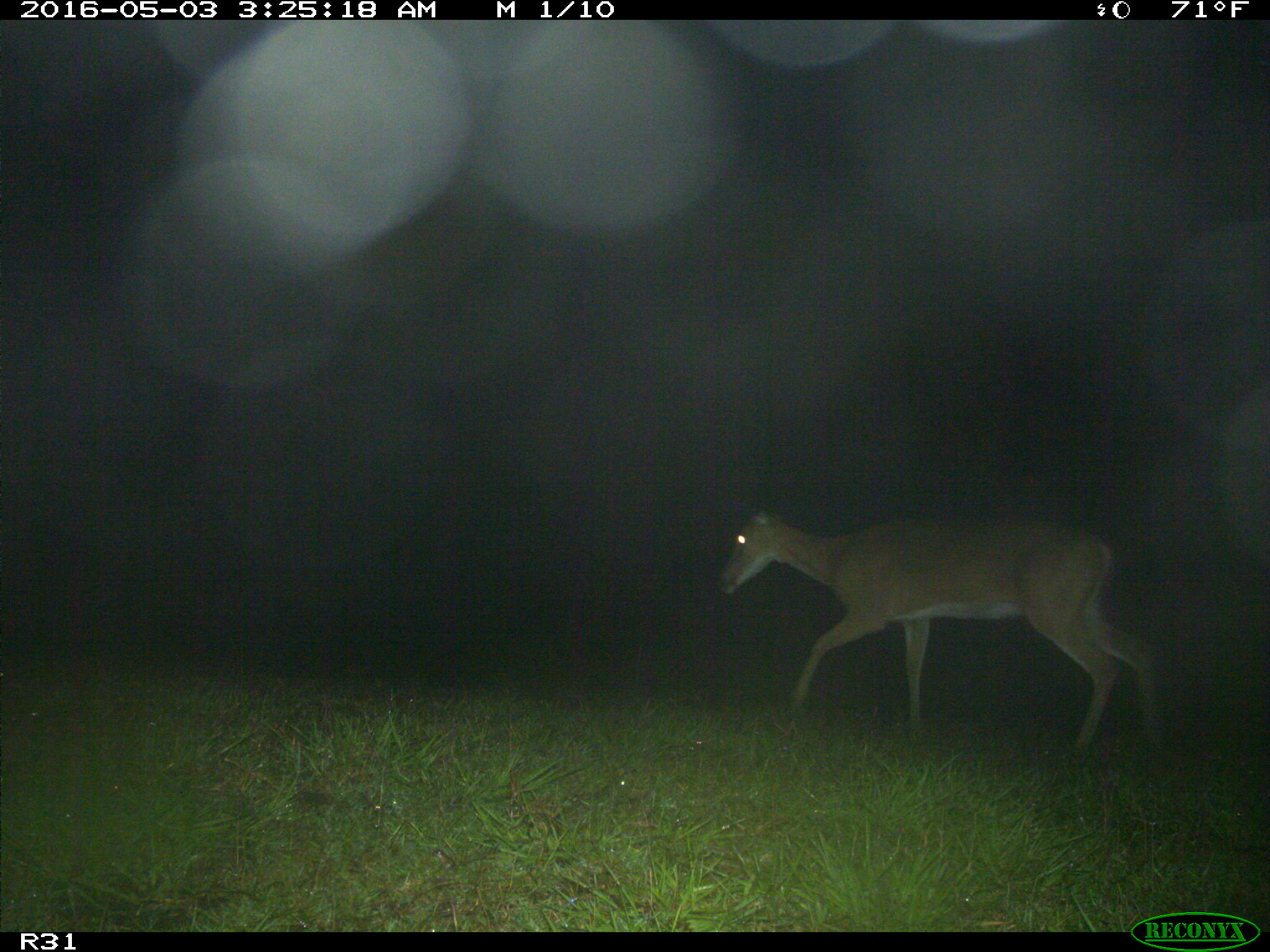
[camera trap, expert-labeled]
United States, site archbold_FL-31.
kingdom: Animalia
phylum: Chordata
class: Mammalia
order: Artiodactyla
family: Cervidae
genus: Odocoileus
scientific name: Odocoileus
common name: deer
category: unidentified deer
Unidentified deer (deer) (Odocoileus).